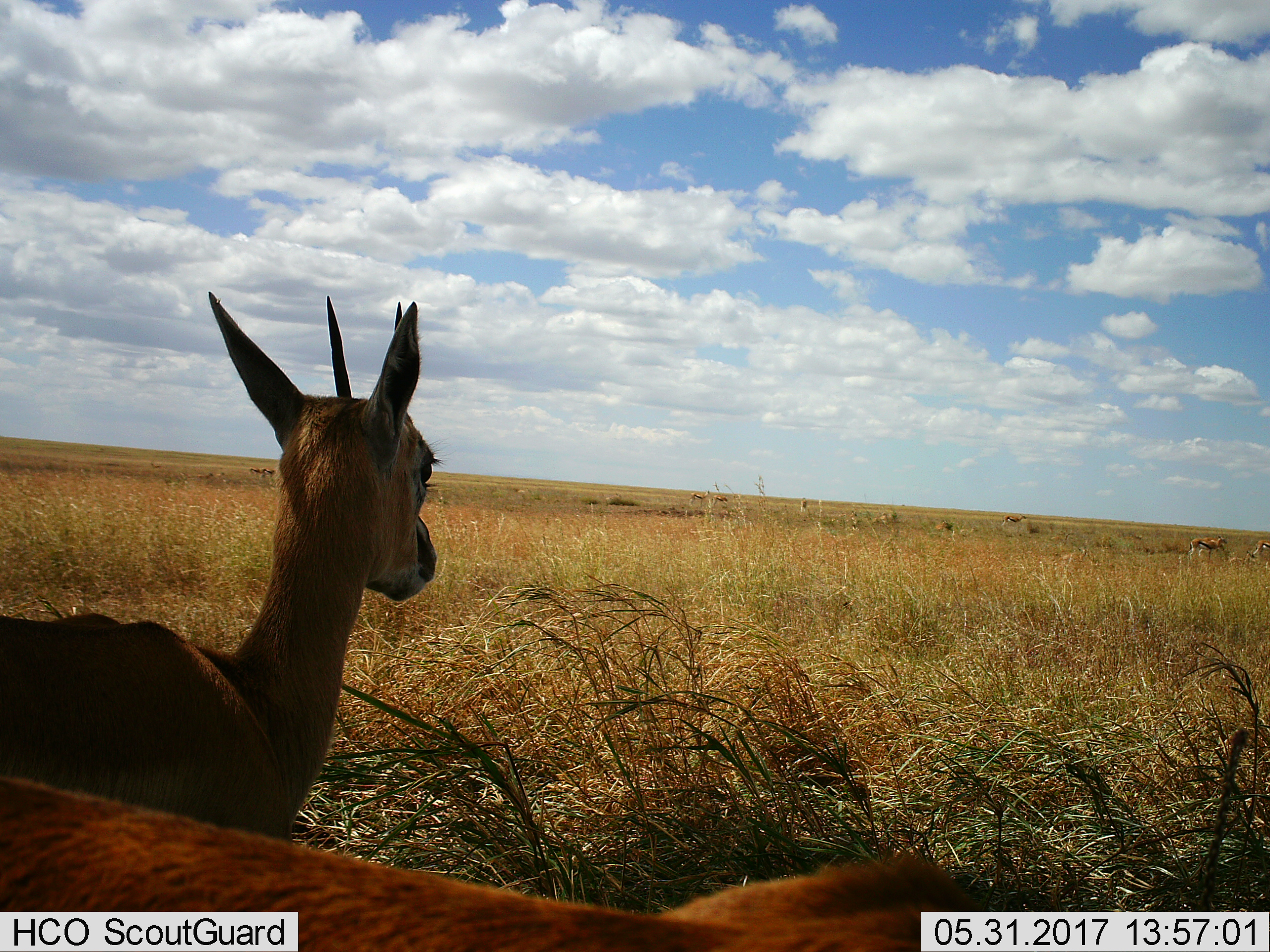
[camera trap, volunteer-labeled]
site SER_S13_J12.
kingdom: Animalia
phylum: Chordata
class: Mammalia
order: Artiodactyla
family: Bovidae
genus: Eudorcas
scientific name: Eudorcas thomsonii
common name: thomson's gazelle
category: gazellethomsons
Gazellethomsons (thomson's gazelle) (Eudorcas thomsonii), count 9. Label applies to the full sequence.